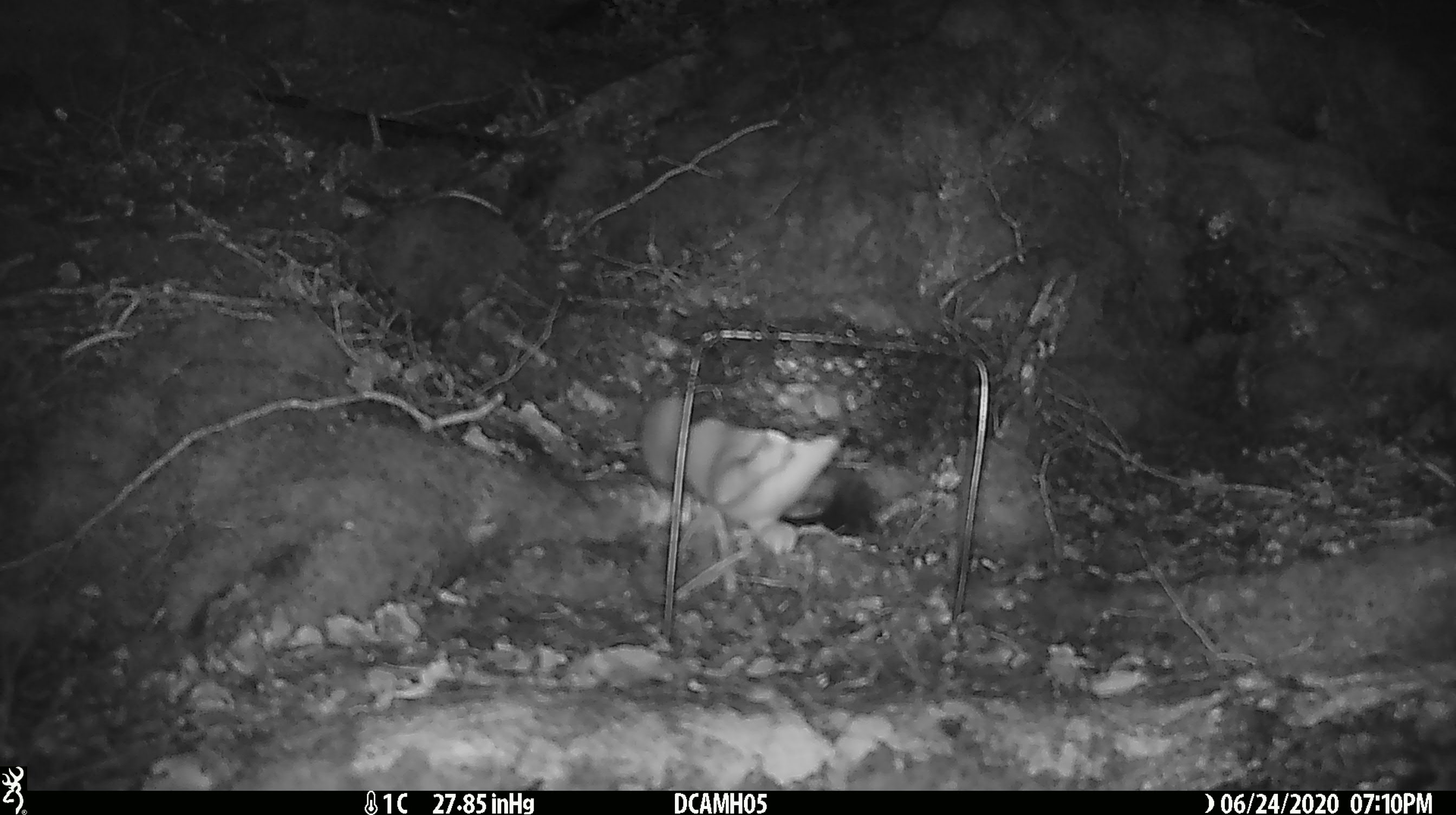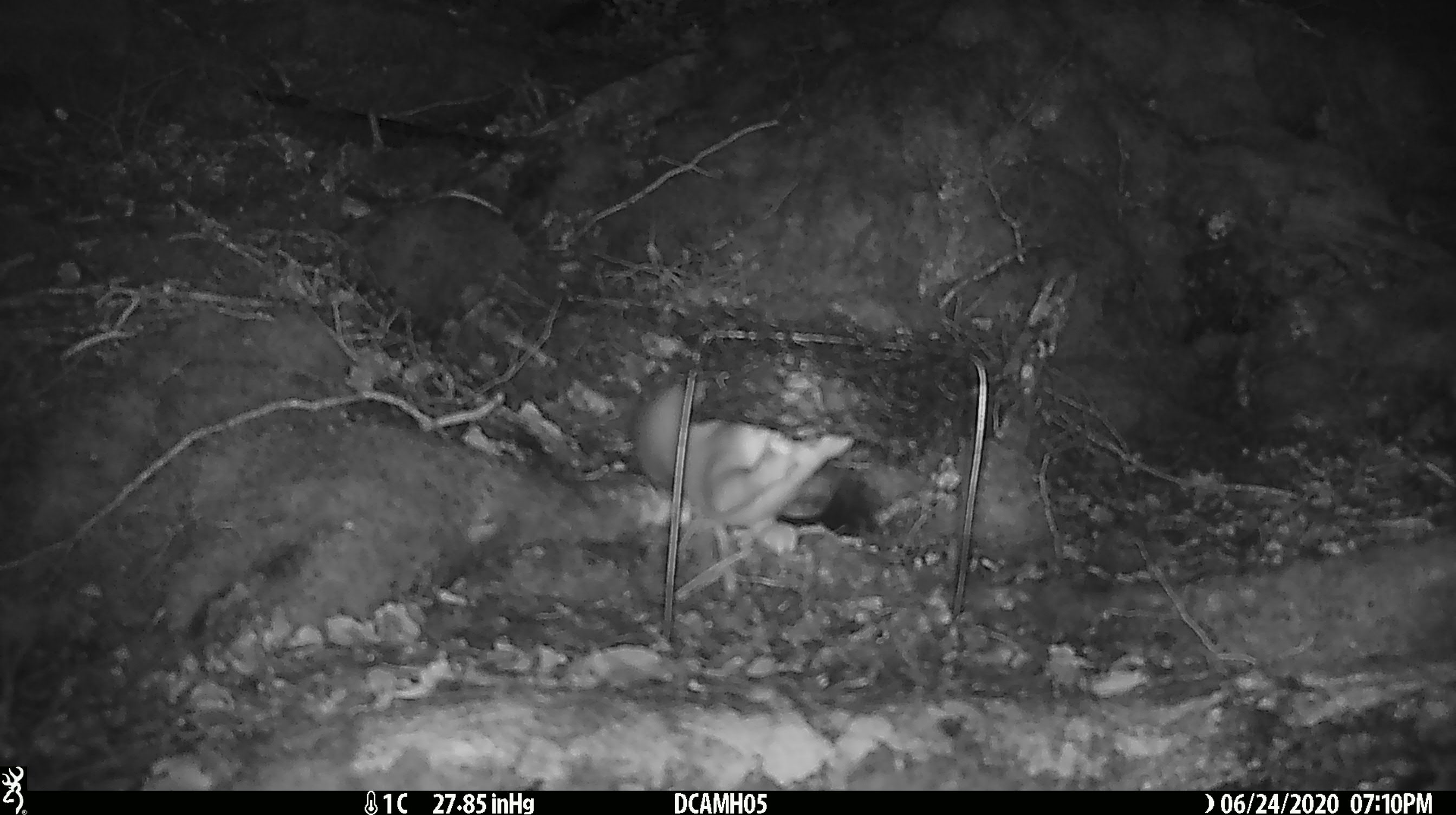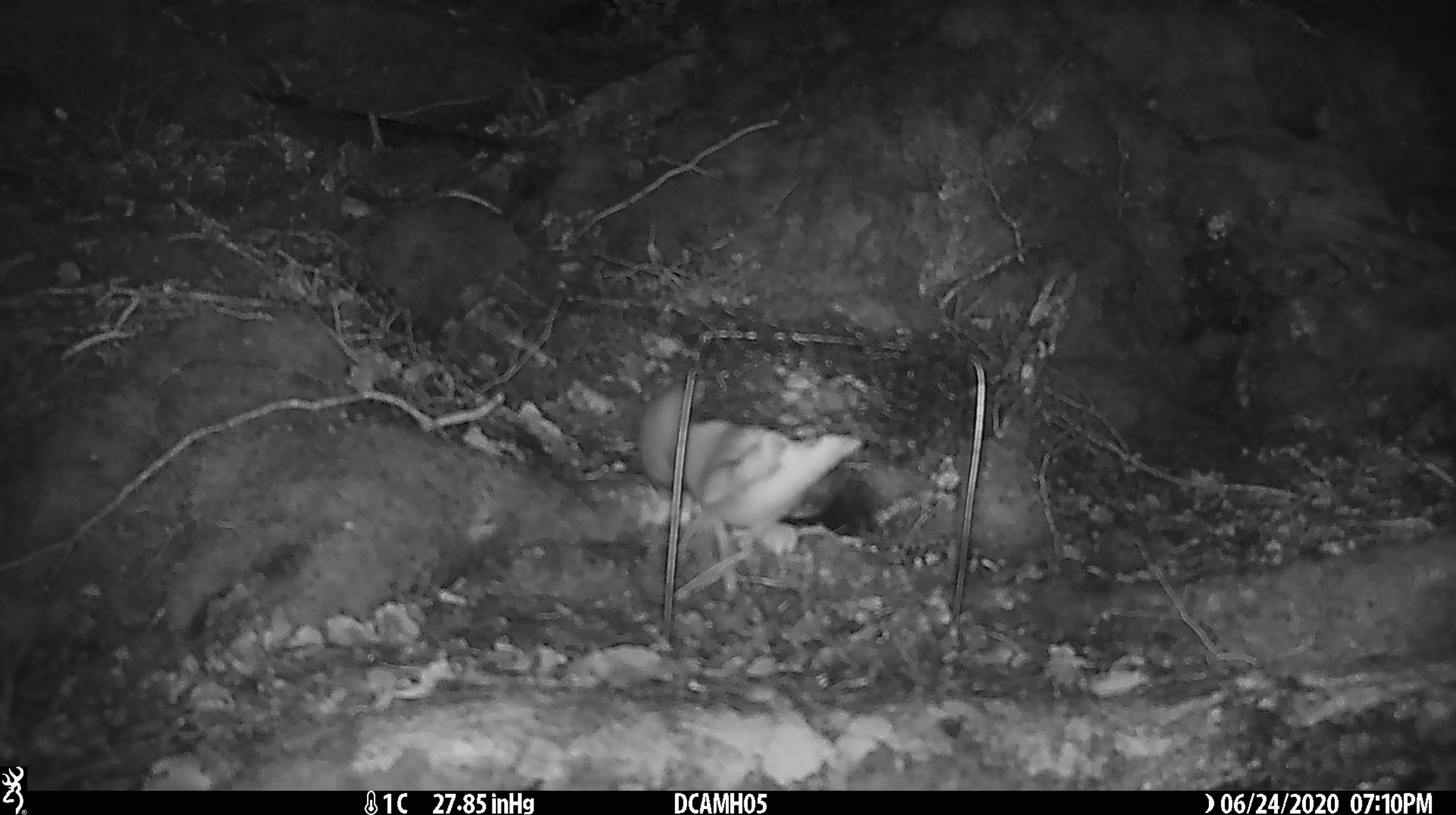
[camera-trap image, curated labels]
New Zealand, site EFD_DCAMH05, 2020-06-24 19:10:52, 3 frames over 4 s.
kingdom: Animalia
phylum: Chordata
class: Mammalia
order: Carnivora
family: Mustelidae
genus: Mustela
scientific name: Mustela erminea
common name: stoat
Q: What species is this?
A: Stoat (Mustela erminea).